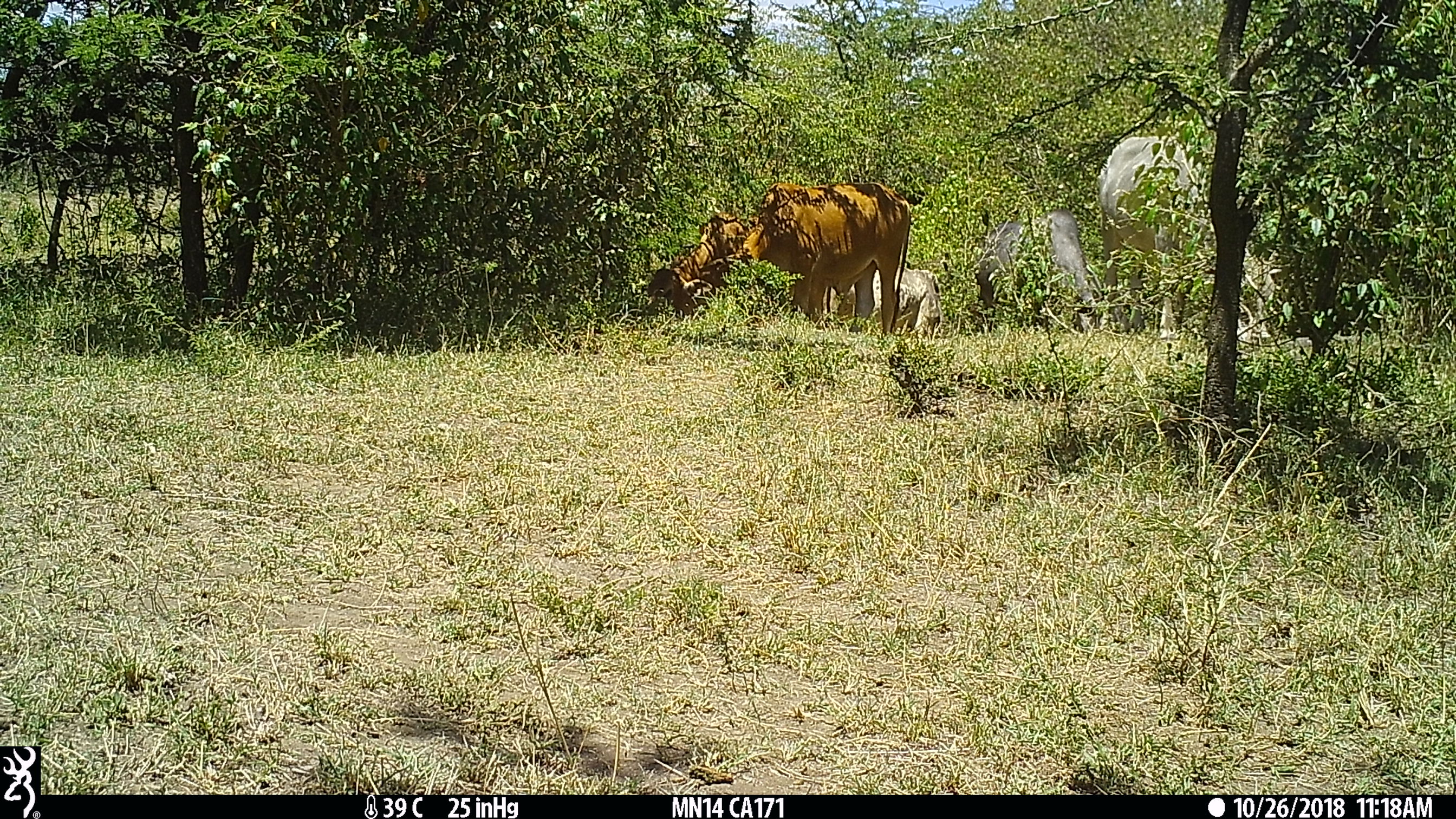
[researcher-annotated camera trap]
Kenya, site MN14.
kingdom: Animalia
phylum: Chordata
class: Mammalia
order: Artiodactyla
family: Bovidae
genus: Bos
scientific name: Bos taurus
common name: cattle